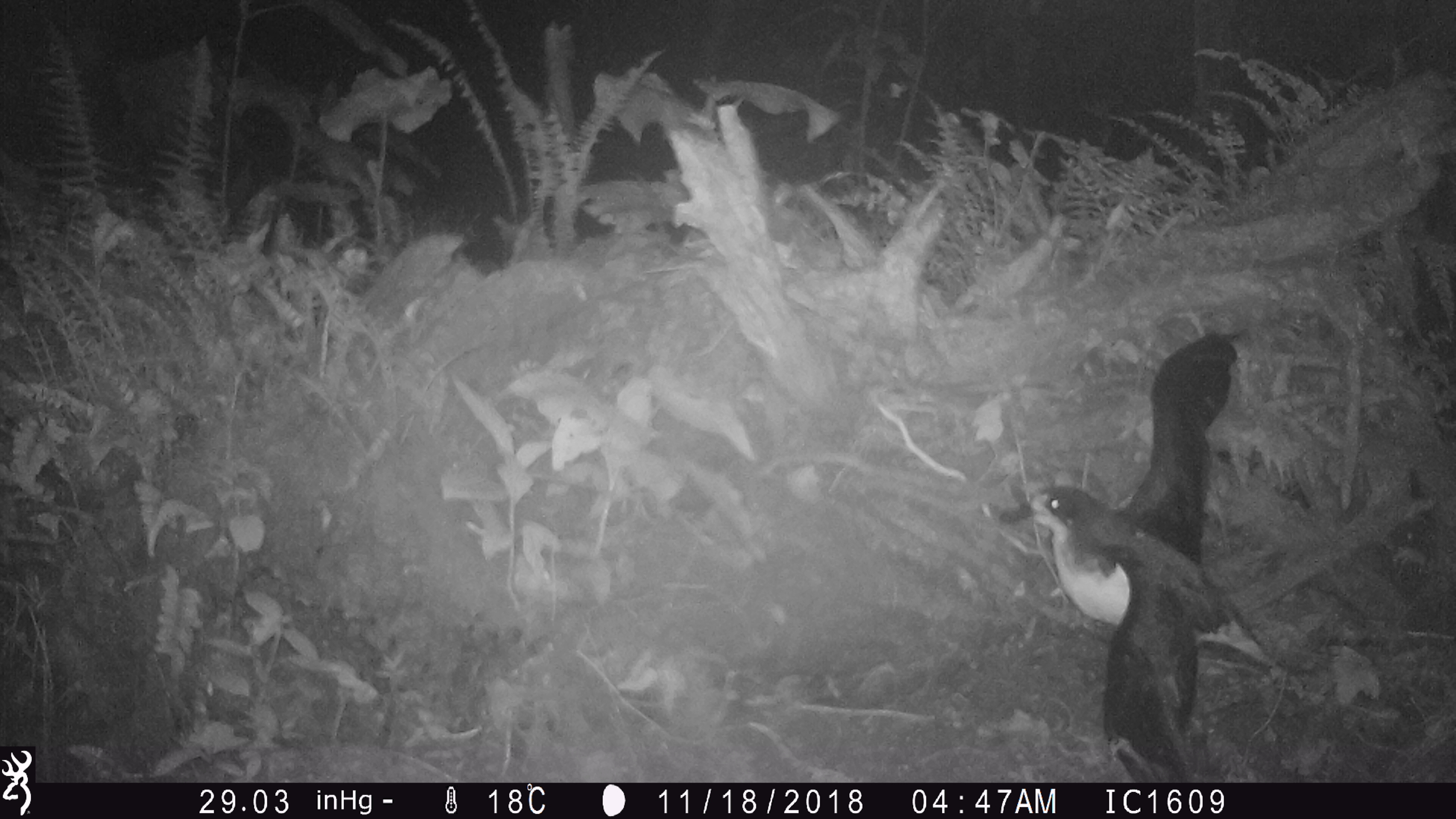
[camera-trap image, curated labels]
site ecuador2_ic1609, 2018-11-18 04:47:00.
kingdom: Animalia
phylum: Chordata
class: Aves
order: Procellariiformes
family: Procellariidae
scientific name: Procellariidae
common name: petrel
Petrel (Procellariidae).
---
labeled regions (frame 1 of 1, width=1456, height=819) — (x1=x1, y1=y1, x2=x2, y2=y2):
petrel: (x1=986, y1=320, x2=1307, y2=778)